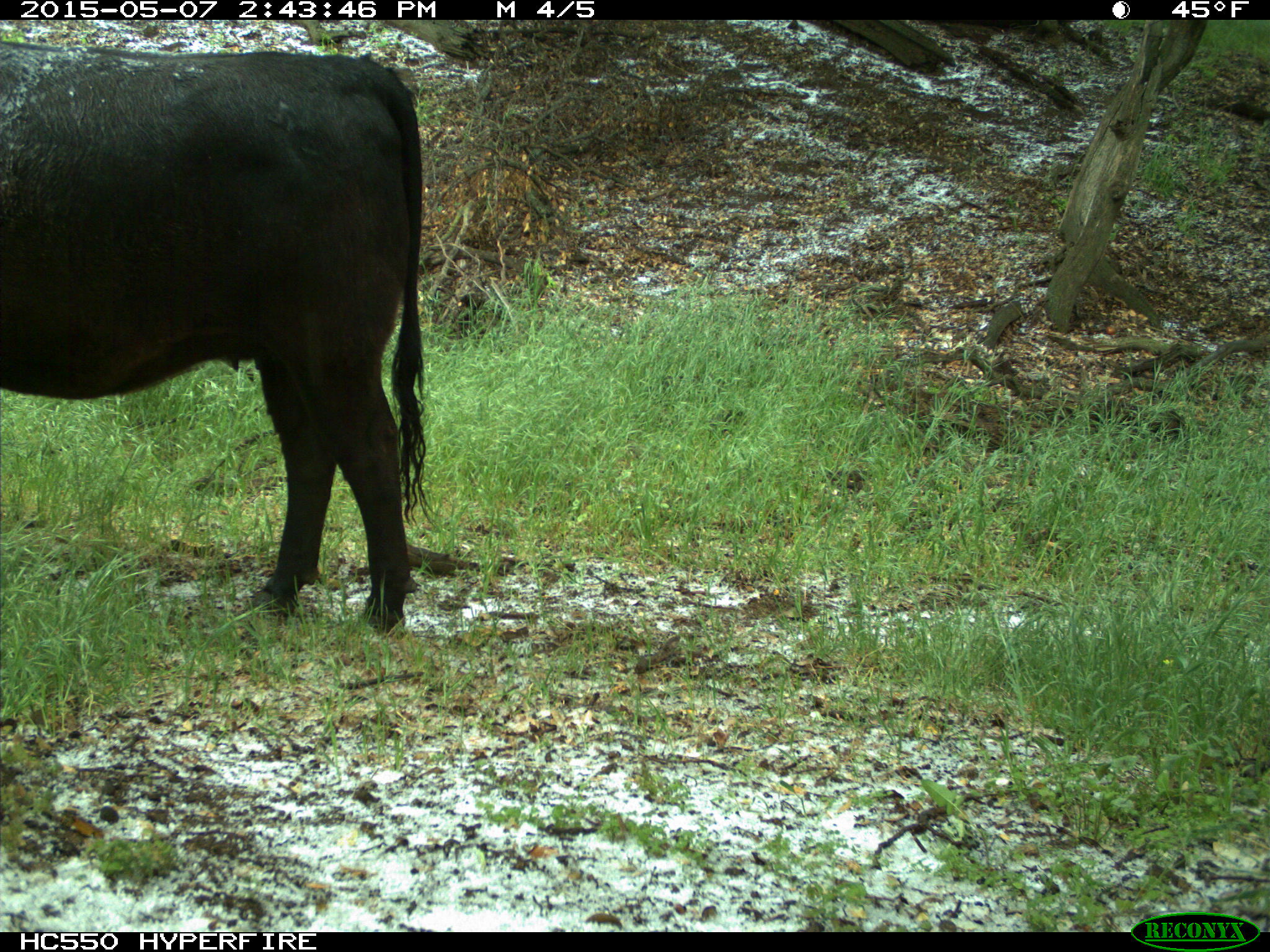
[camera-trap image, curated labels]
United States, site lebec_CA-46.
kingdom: Animalia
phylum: Chordata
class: Mammalia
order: Artiodactyla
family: Bovidae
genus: Bos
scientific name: Bos taurus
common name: domestic cow